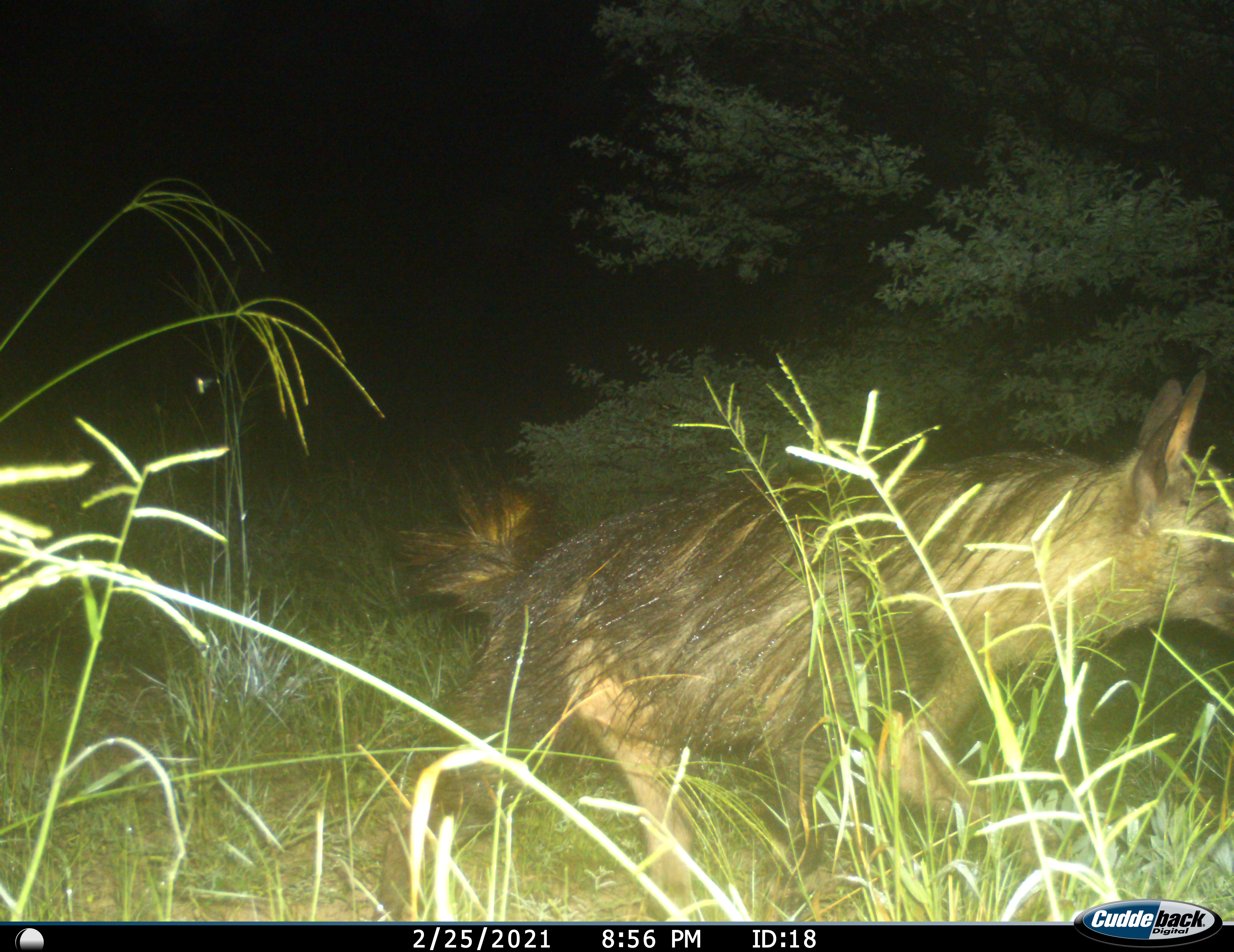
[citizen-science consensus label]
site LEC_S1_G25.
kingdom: Animalia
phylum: Chordata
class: Mammalia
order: Carnivora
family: Hyaenidae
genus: Parahyaena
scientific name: Parahyaena brunnea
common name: brown hyena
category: hyenabrown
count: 1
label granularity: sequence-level